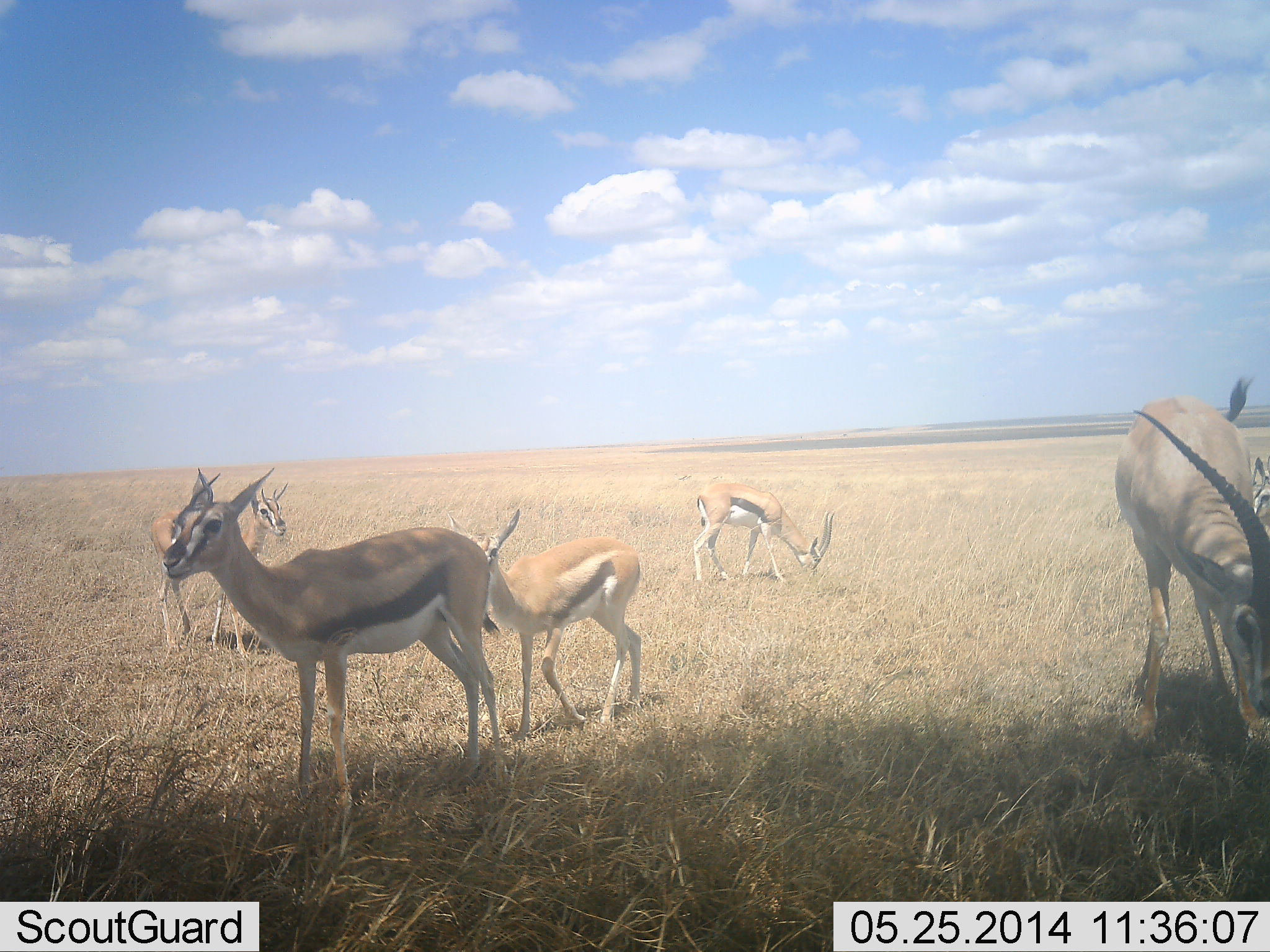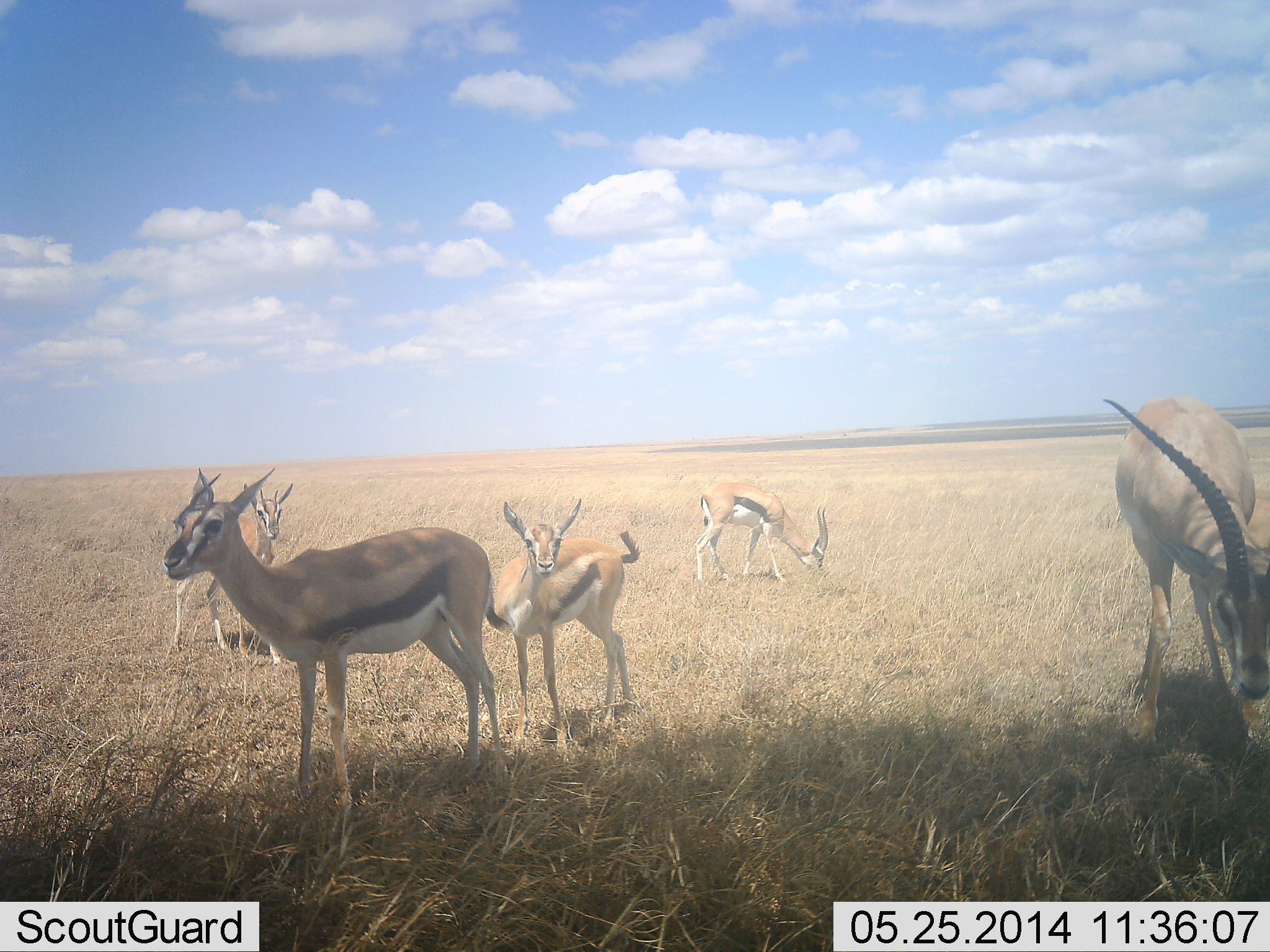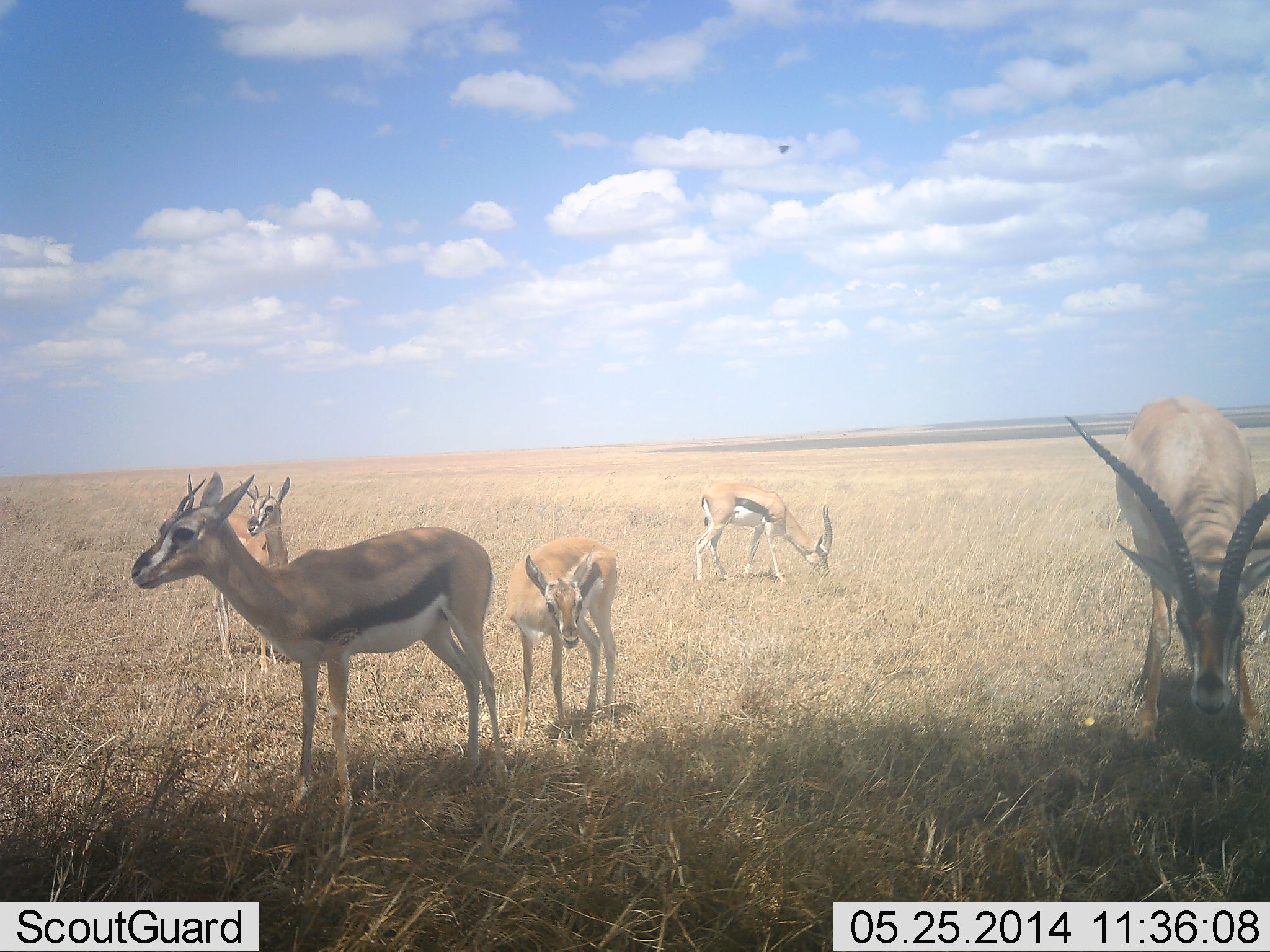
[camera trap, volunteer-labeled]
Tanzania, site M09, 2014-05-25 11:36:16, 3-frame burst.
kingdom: Animalia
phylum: Chordata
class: Mammalia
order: Artiodactyla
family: Bovidae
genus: Eudorcas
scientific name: Eudorcas thomsonii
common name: thomson's gazelle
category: gazellethomsons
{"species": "gazellethomsons (thomson's gazelle) (Eudorcas thomsonii)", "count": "5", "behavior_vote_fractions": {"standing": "88%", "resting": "2%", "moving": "12%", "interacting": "0%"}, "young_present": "37%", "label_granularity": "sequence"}